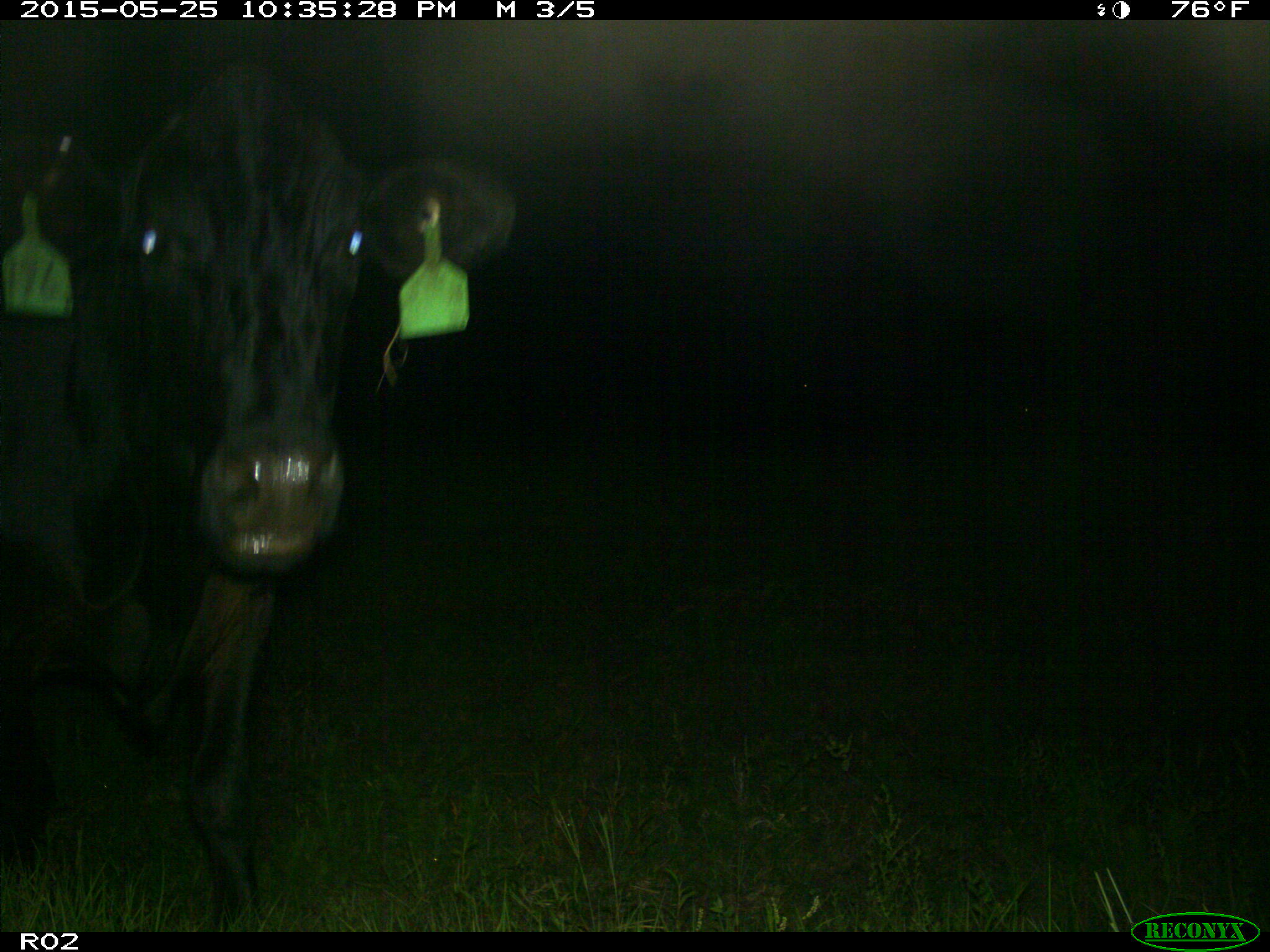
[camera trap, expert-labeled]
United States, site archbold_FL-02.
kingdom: Animalia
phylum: Chordata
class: Mammalia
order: Artiodactyla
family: Bovidae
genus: Bos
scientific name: Bos taurus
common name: domestic cow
Bos taurus (domestic cow).